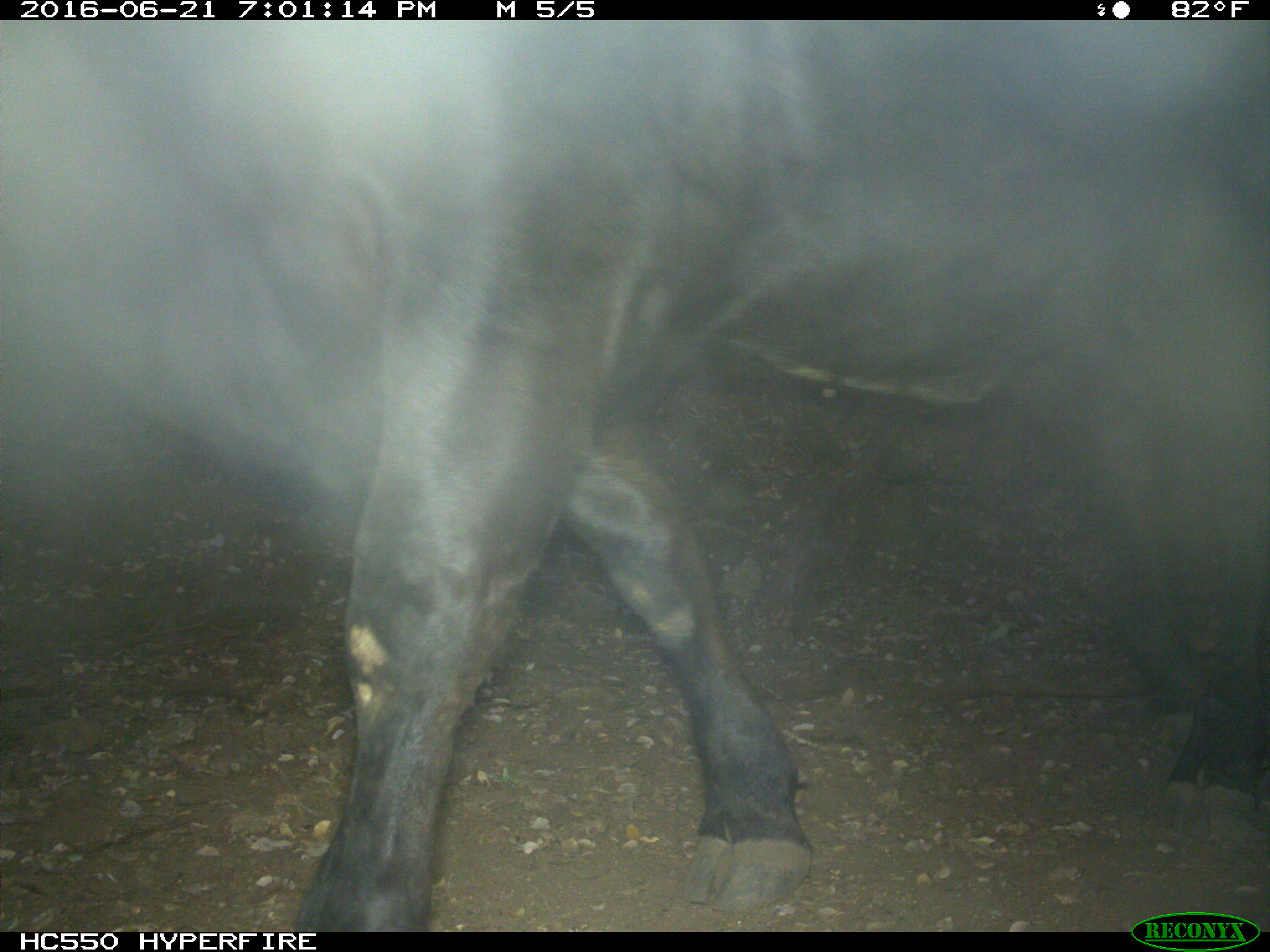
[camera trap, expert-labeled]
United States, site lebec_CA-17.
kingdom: Animalia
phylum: Chordata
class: Mammalia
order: Artiodactyla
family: Bovidae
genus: Bos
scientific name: Bos taurus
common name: domestic cow